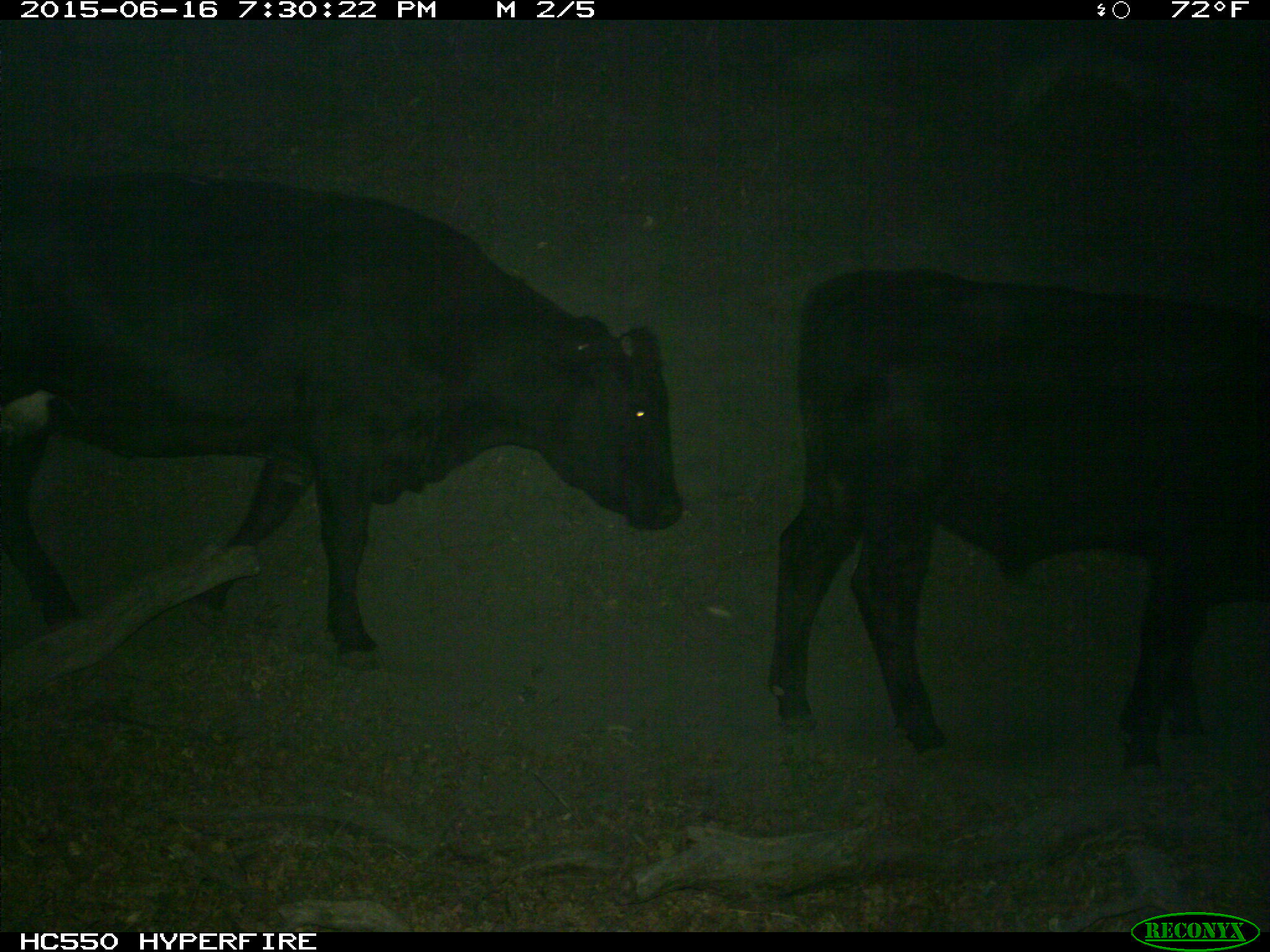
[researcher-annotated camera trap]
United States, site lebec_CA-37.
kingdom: Animalia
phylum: Chordata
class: Mammalia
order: Artiodactyla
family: Bovidae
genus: Bos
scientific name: Bos taurus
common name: domestic cow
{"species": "Bos taurus (domestic cow)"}